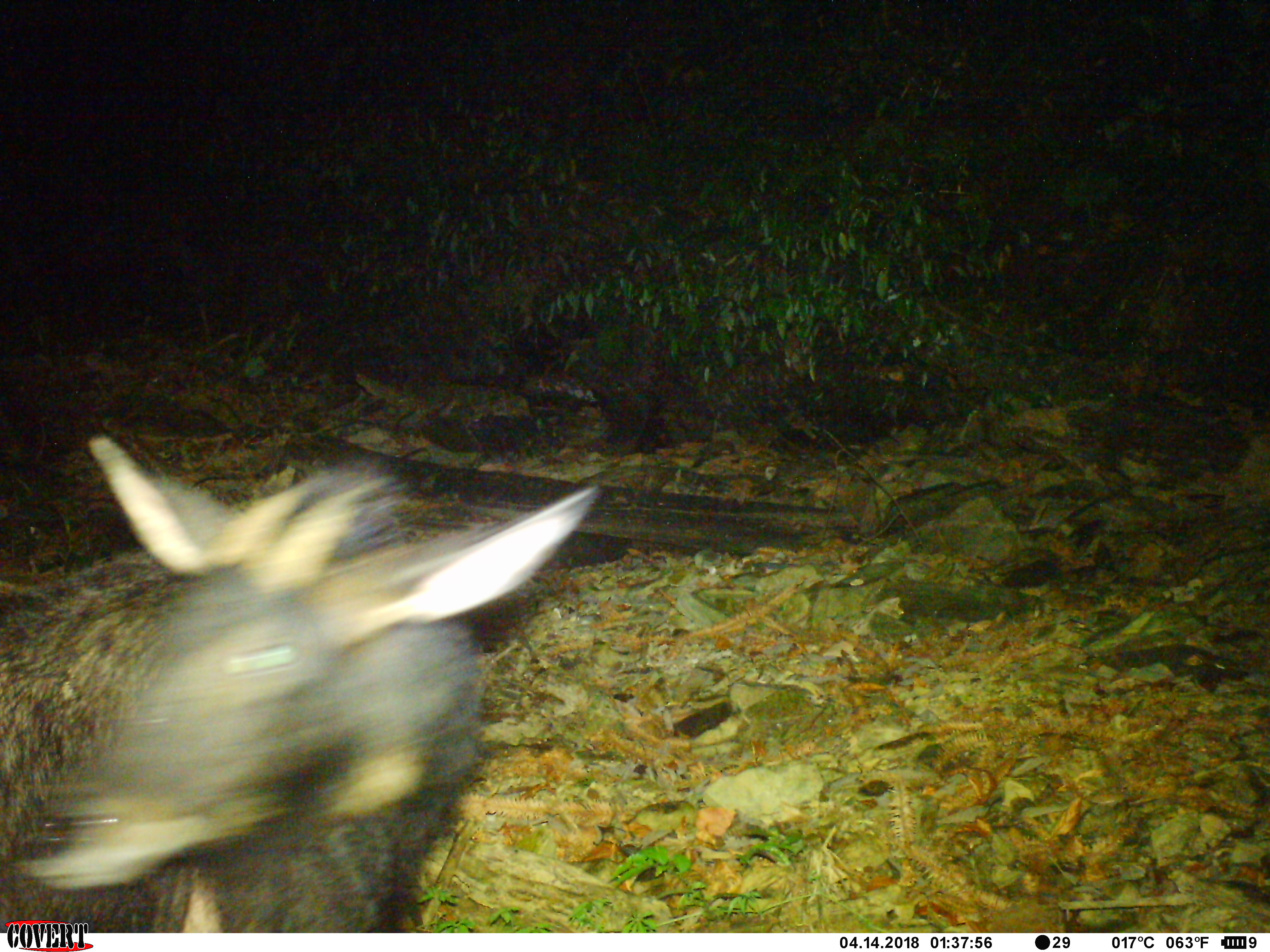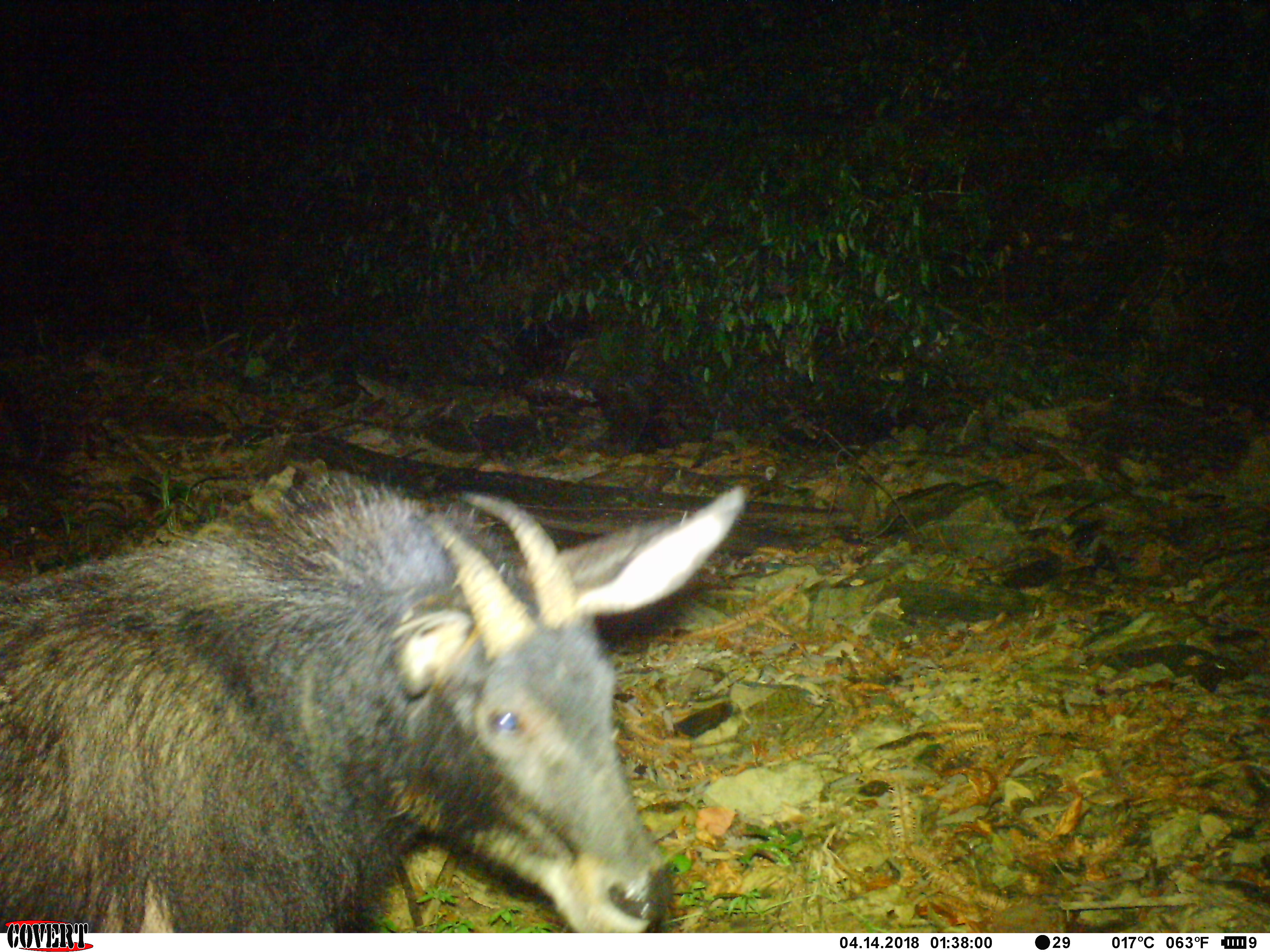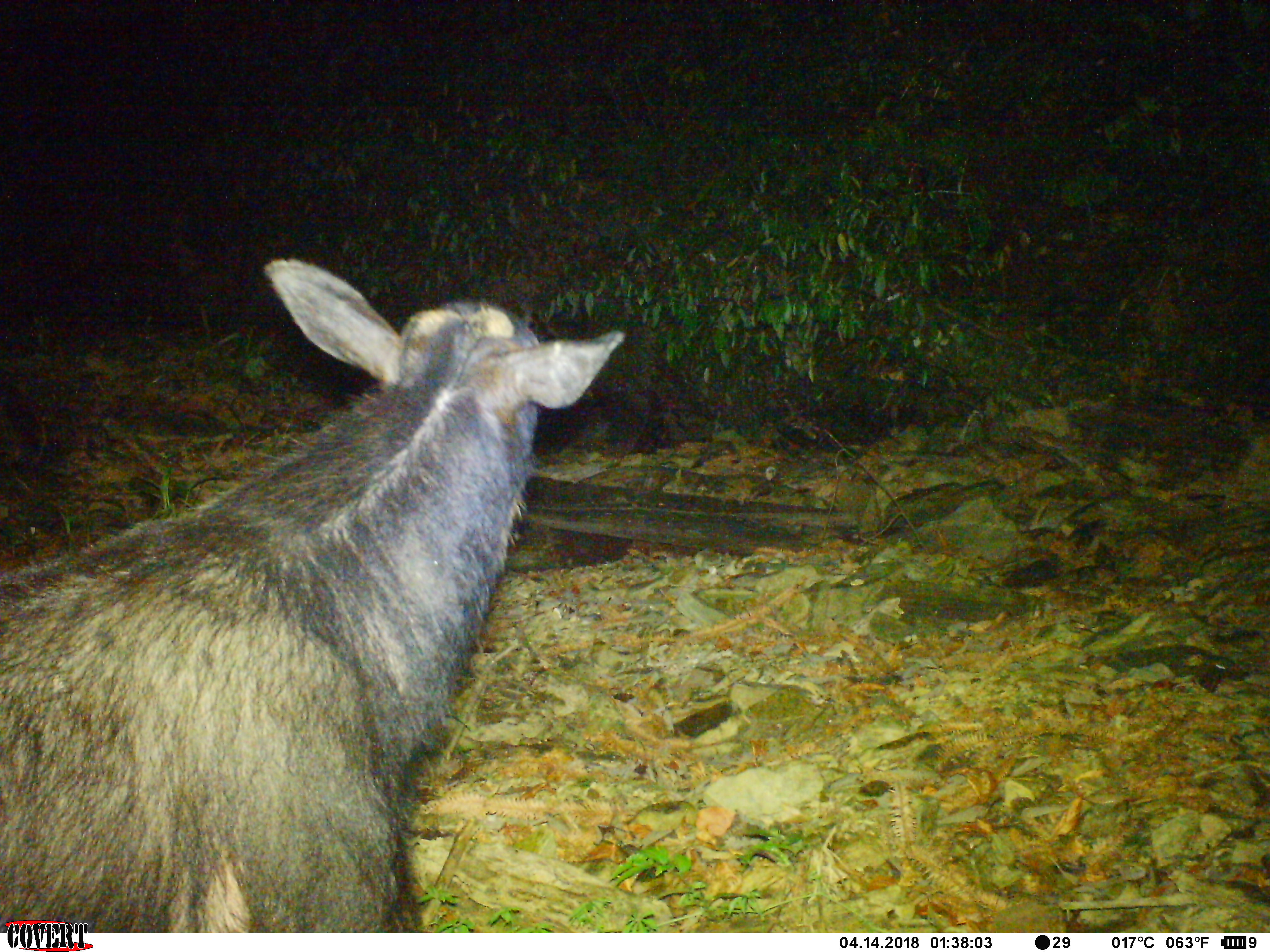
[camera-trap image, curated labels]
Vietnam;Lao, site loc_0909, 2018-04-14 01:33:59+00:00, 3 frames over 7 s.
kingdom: Animalia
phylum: Chordata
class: Mammalia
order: Artiodactyla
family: Bovidae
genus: Capricornis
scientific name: Capricornis sumatraensis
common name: chinese serow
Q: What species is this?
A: Chinese serow (Capricornis sumatraensis).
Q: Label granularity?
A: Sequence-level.